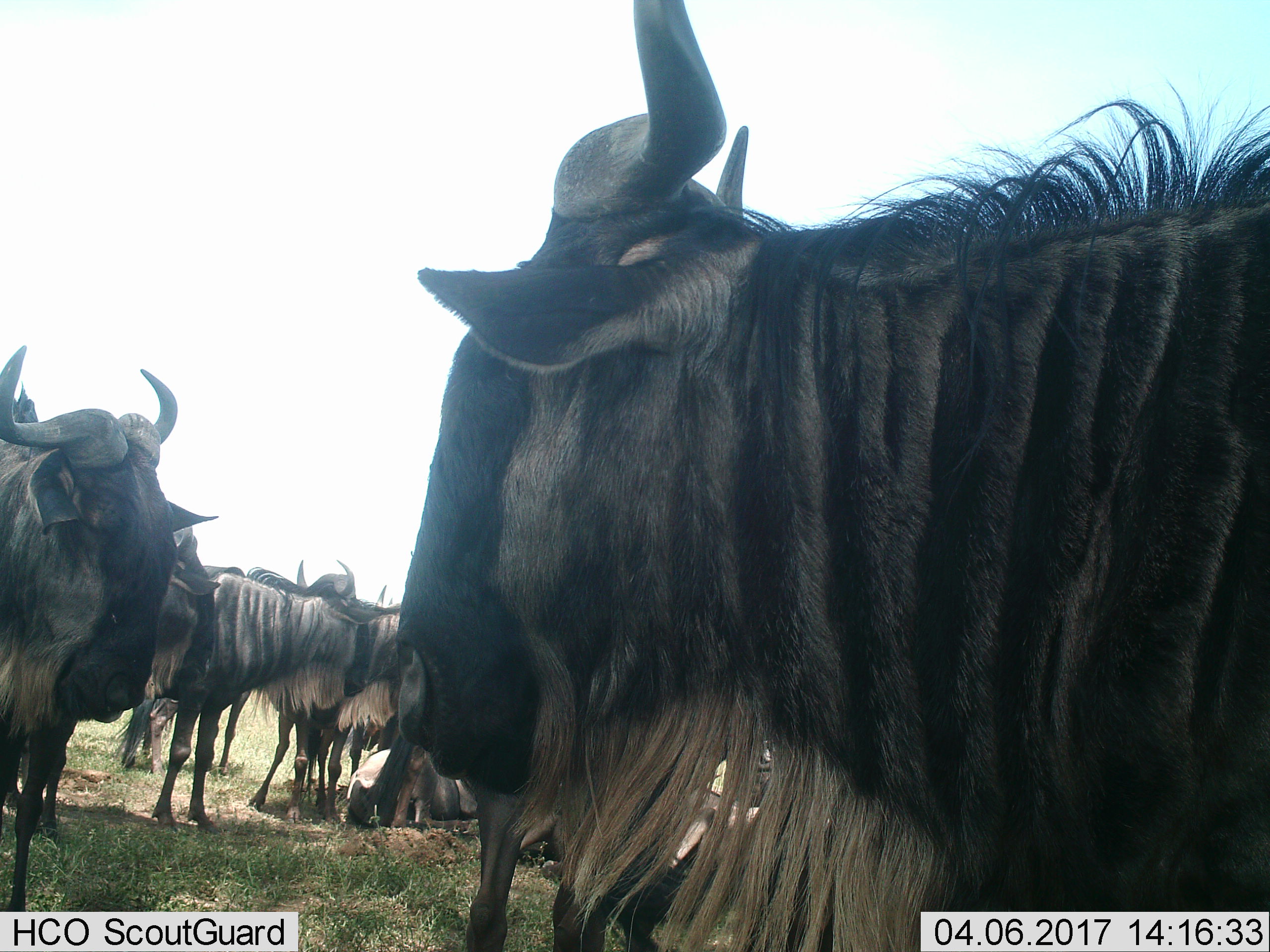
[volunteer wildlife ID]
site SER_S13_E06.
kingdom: Animalia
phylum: Chordata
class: Mammalia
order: Artiodactyla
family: Bovidae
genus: Connochaetes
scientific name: Connochaetes taurinus taurinus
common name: blue wildebeest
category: wildebeestblue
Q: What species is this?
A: Wildebeestblue (blue wildebeest) (Connochaetes taurinus taurinus).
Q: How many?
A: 8.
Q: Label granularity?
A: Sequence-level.